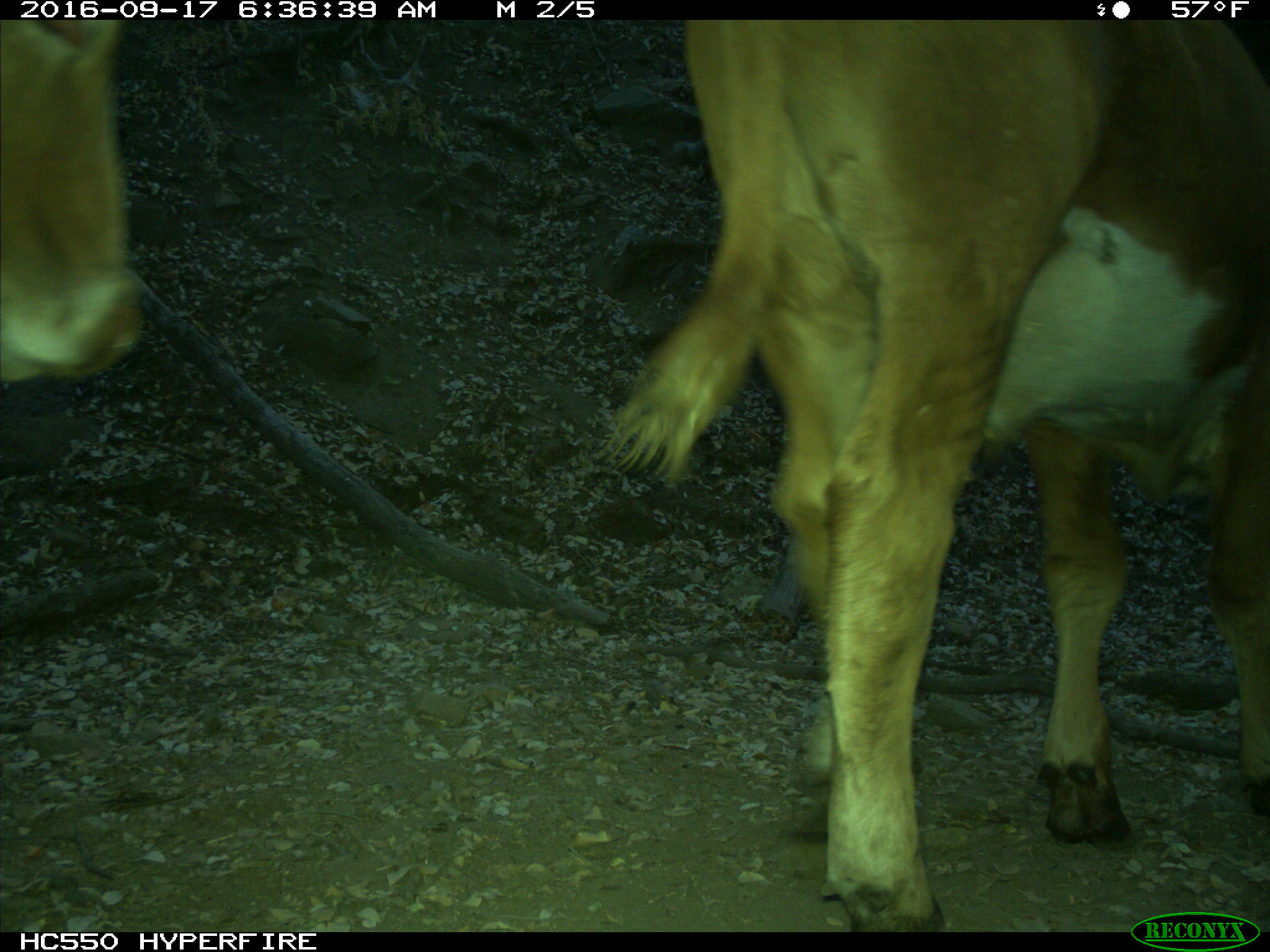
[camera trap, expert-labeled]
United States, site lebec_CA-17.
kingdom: Animalia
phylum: Chordata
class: Mammalia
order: Artiodactyla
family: Bovidae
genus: Bos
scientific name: Bos taurus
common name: domestic cow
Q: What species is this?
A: Bos taurus (domestic cow).